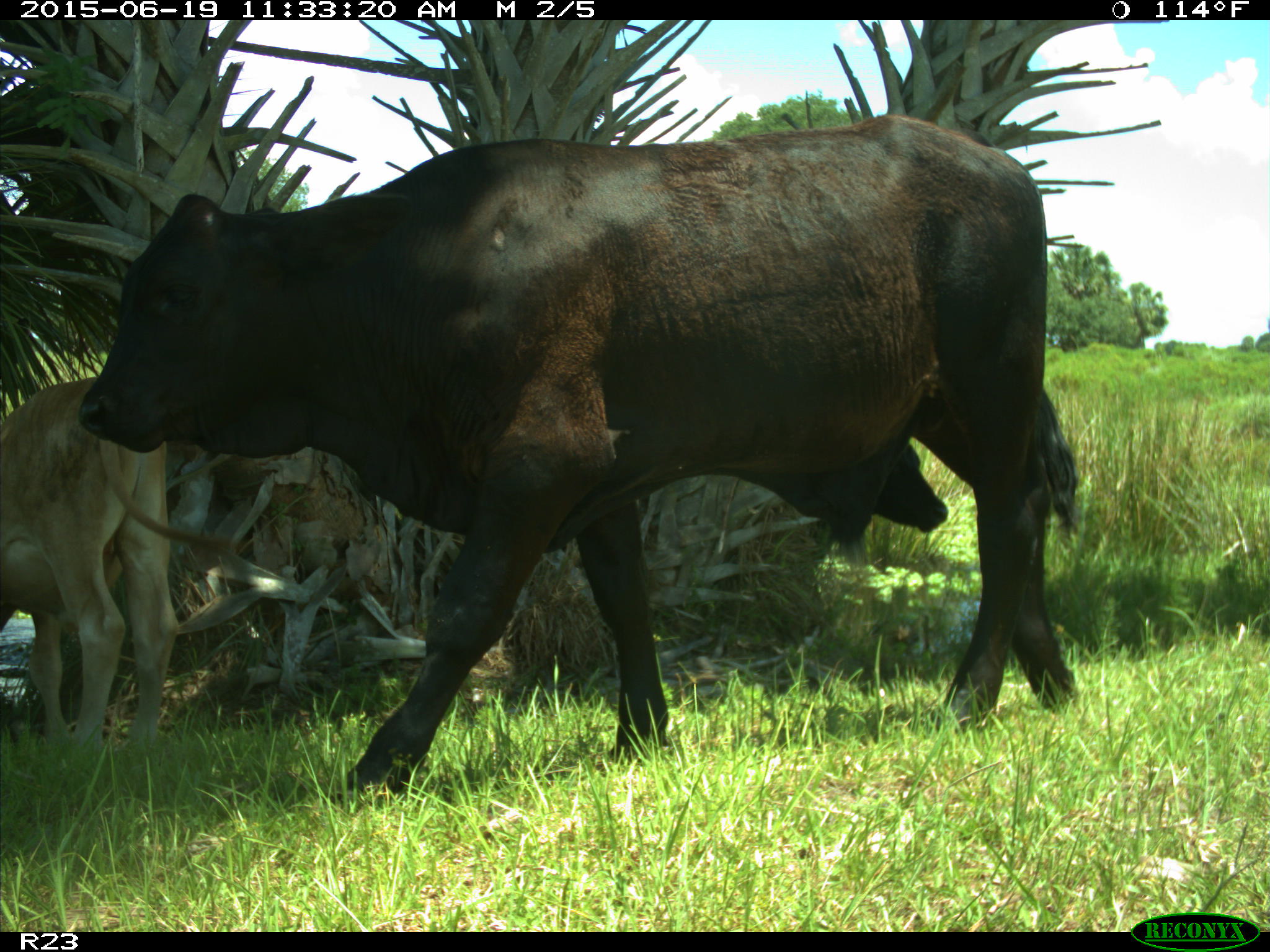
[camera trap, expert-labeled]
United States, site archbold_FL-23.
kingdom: Animalia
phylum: Chordata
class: Mammalia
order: Artiodactyla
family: Bovidae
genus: Bos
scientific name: Bos taurus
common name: domestic cow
Bos taurus (domestic cow).